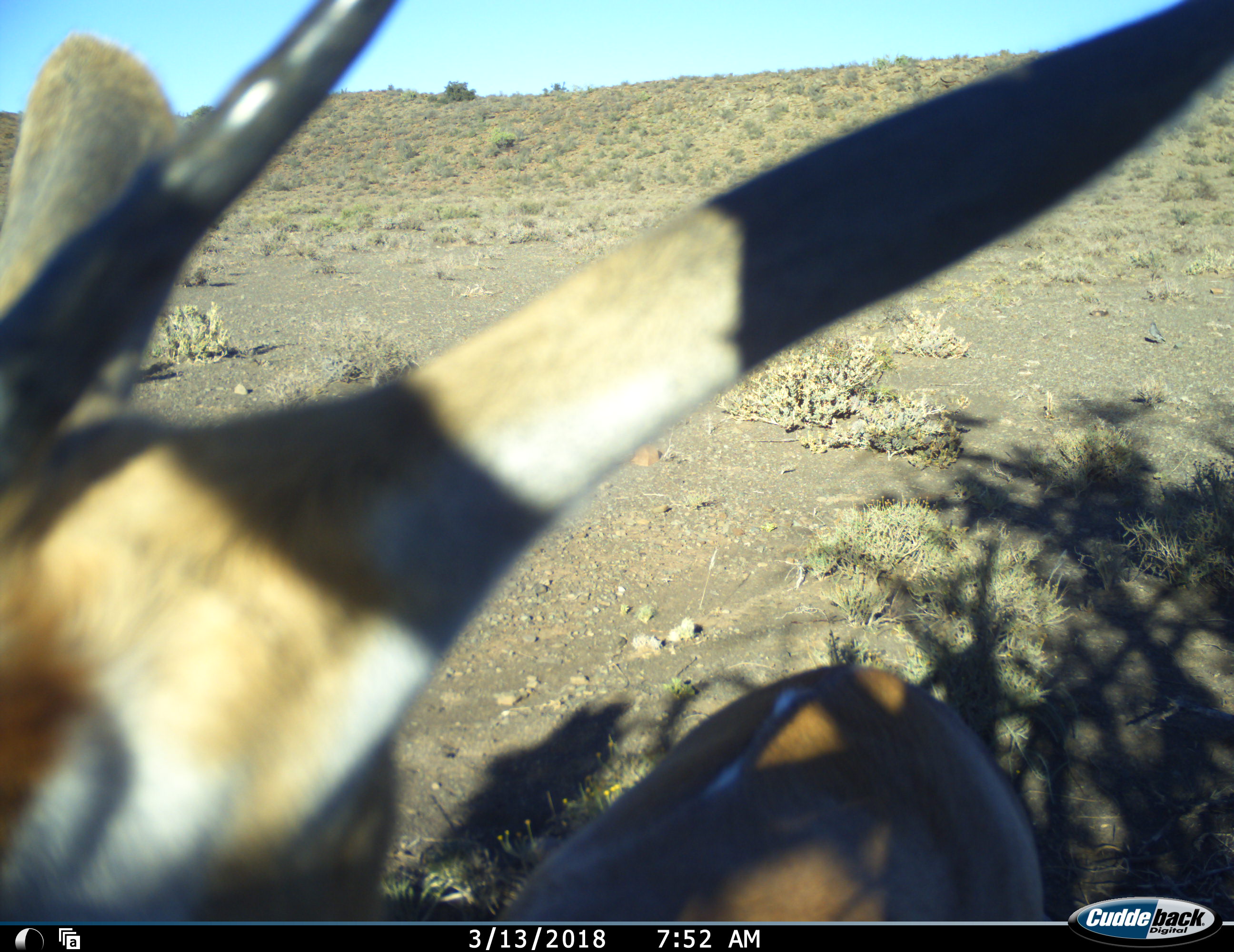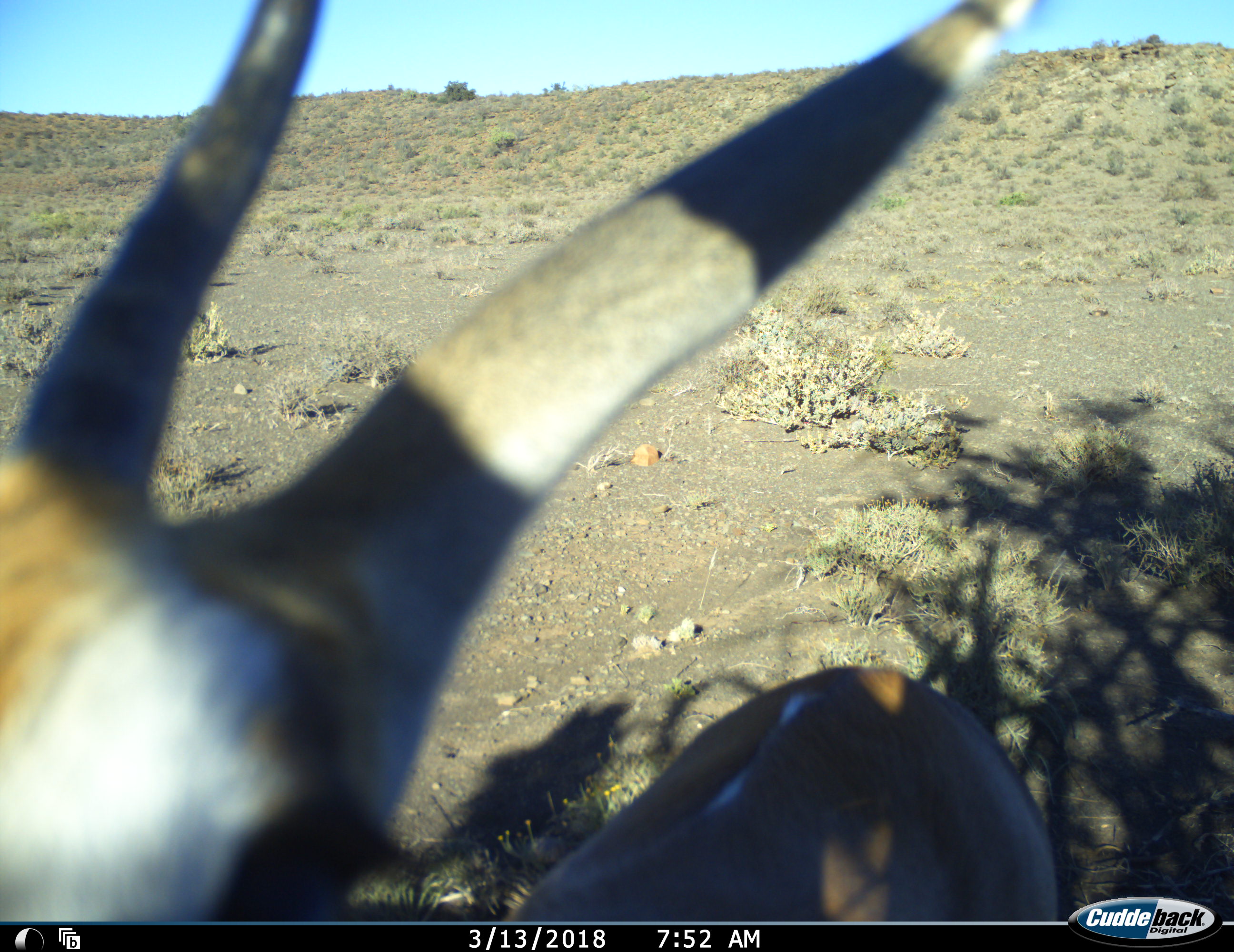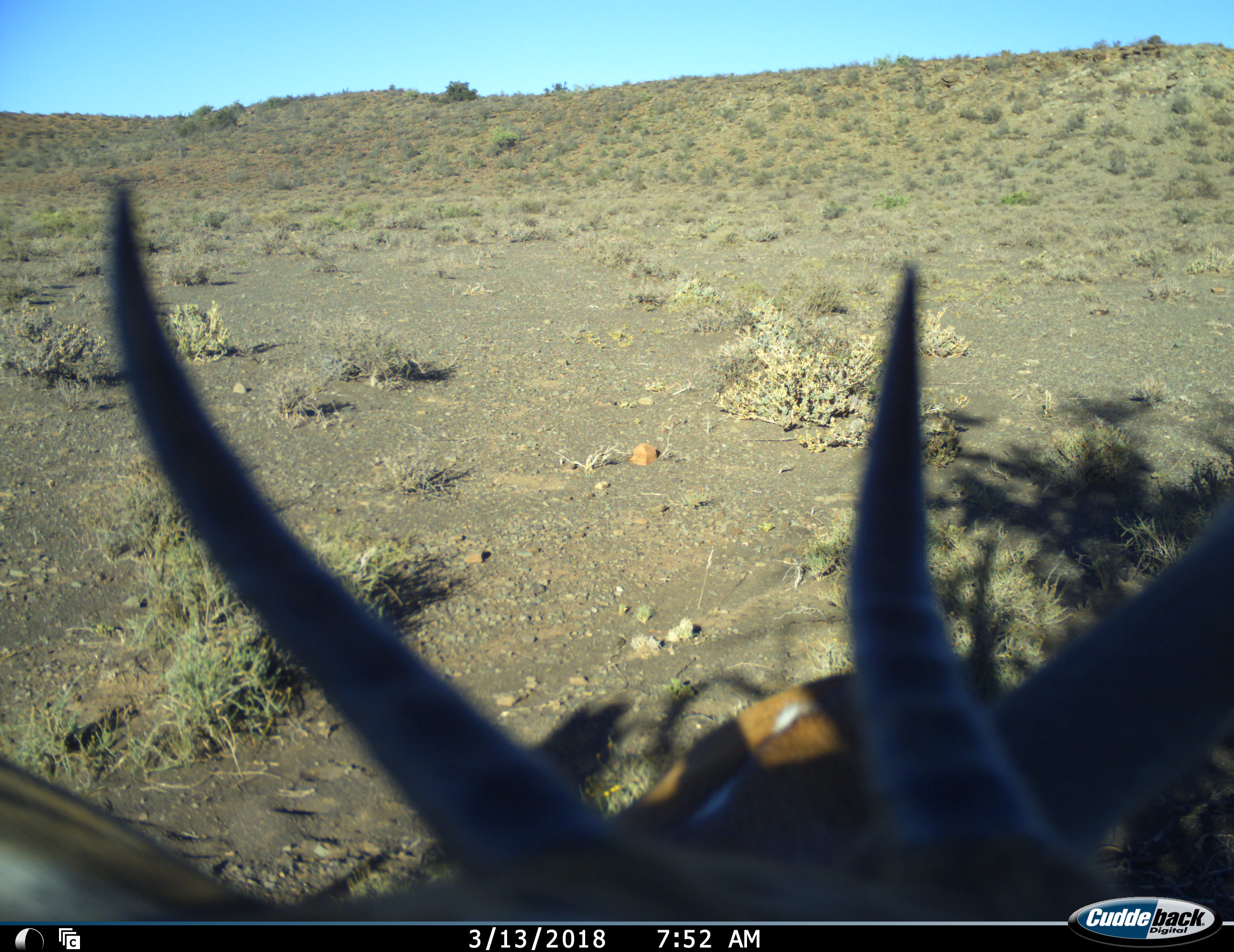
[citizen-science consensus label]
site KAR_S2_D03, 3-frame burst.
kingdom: Animalia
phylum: Chordata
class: Mammalia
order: Artiodactyla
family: Bovidae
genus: Antidorcas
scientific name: Antidorcas marsupialis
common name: springbok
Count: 1.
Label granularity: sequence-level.